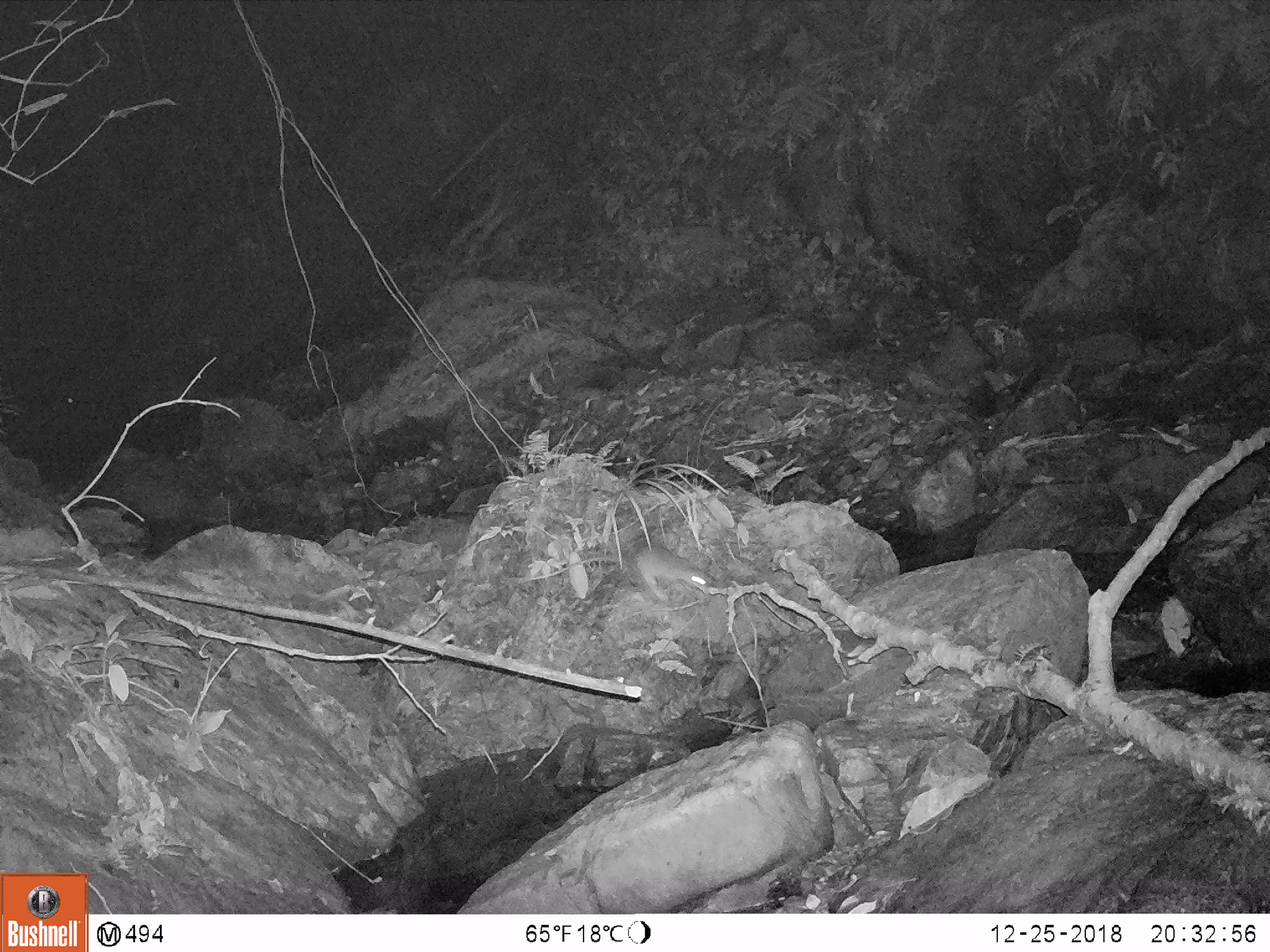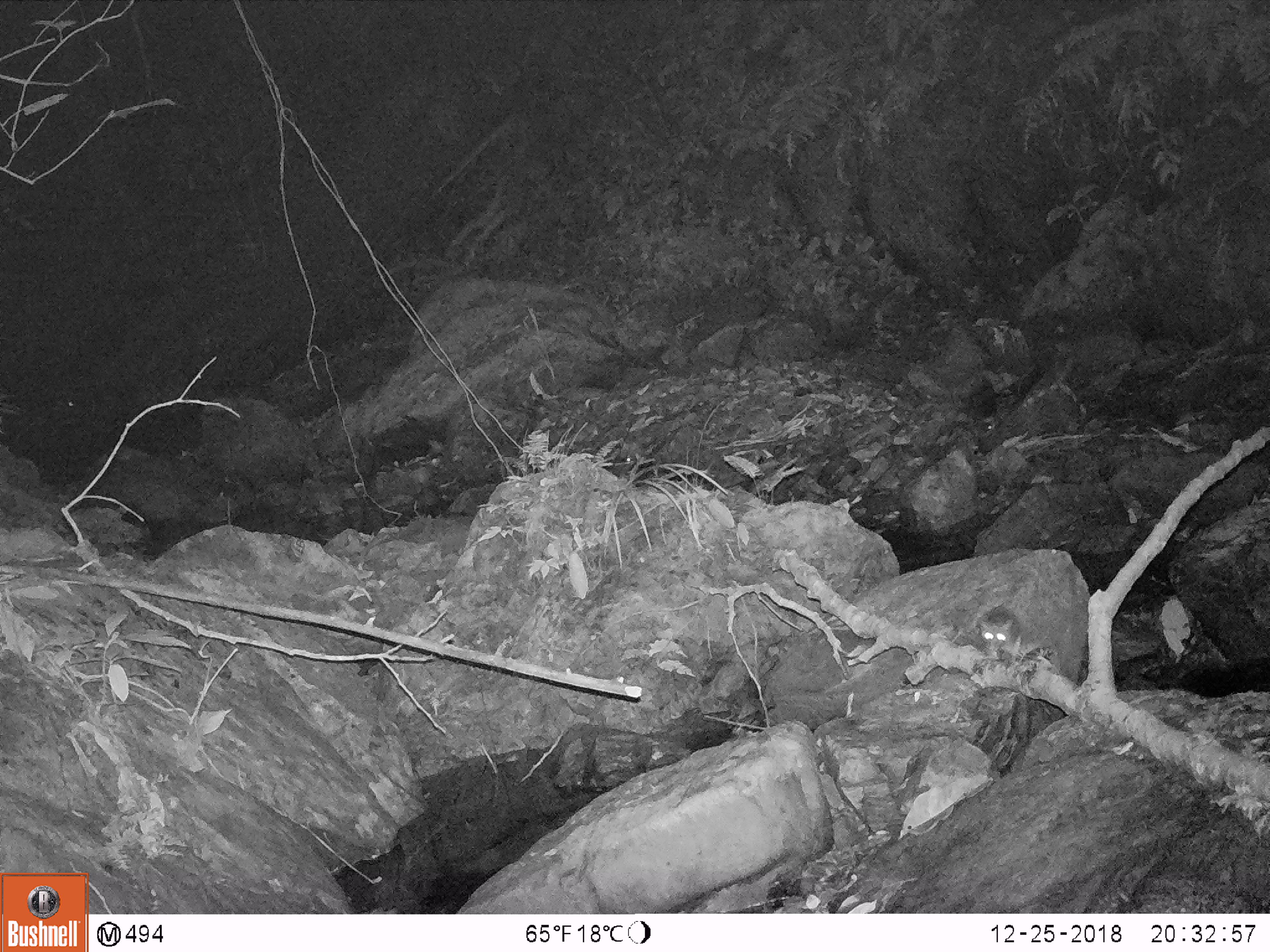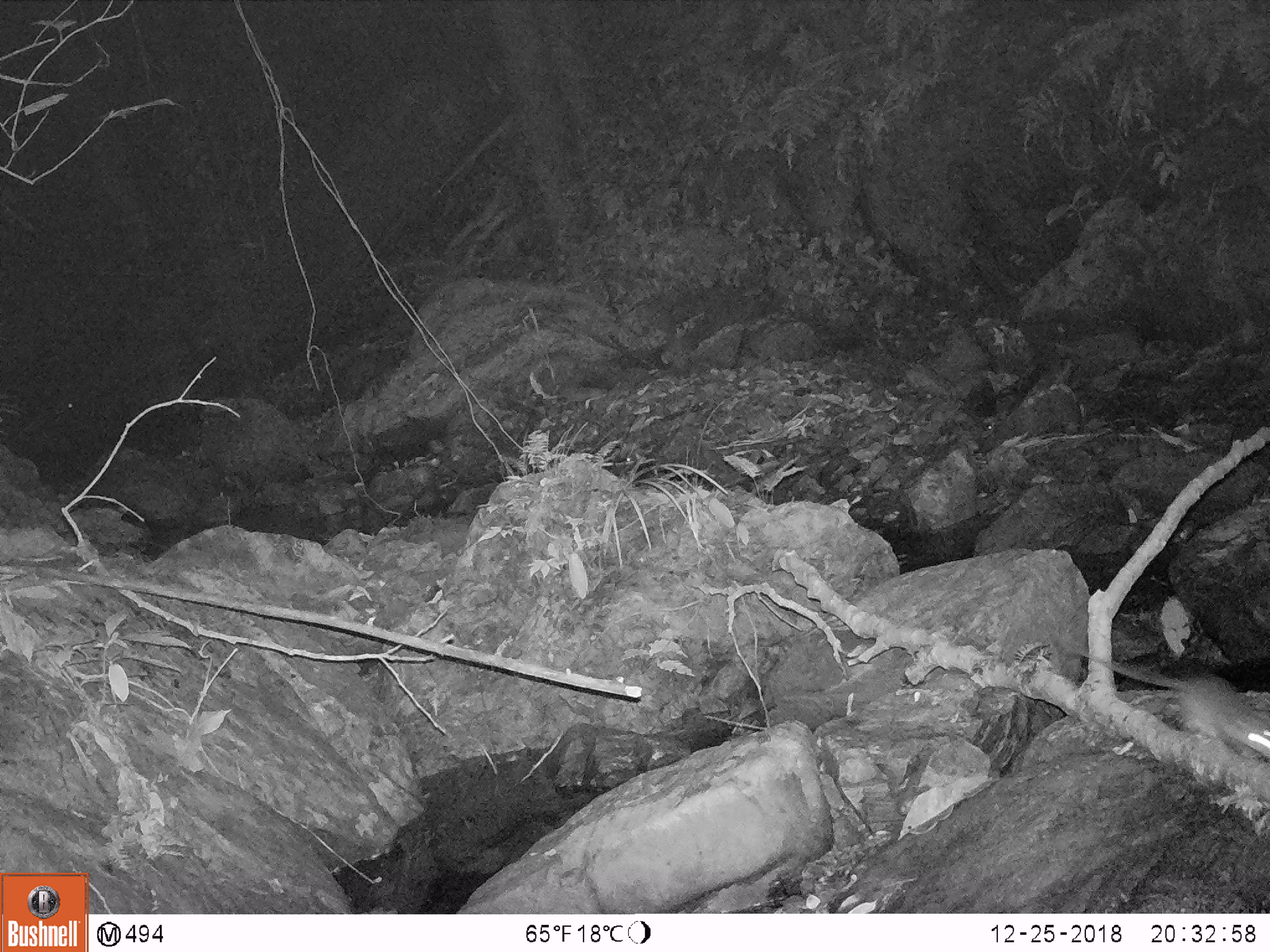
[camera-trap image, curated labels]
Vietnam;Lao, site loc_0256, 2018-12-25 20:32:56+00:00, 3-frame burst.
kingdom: Animalia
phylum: Chordata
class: Mammalia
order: Rodentia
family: Muridae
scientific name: Muridae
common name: old-world mice and rats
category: unidentified murid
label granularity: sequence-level